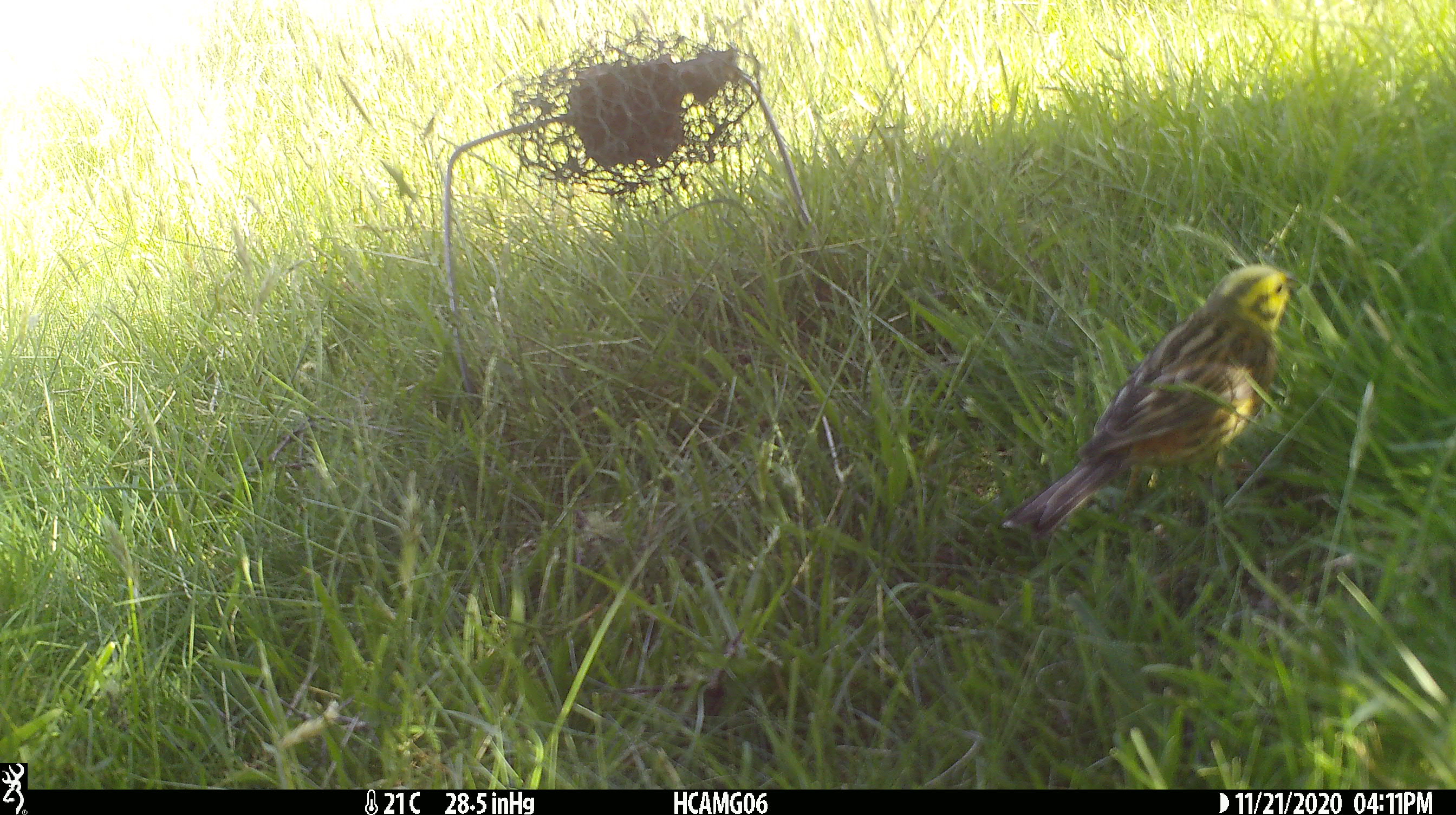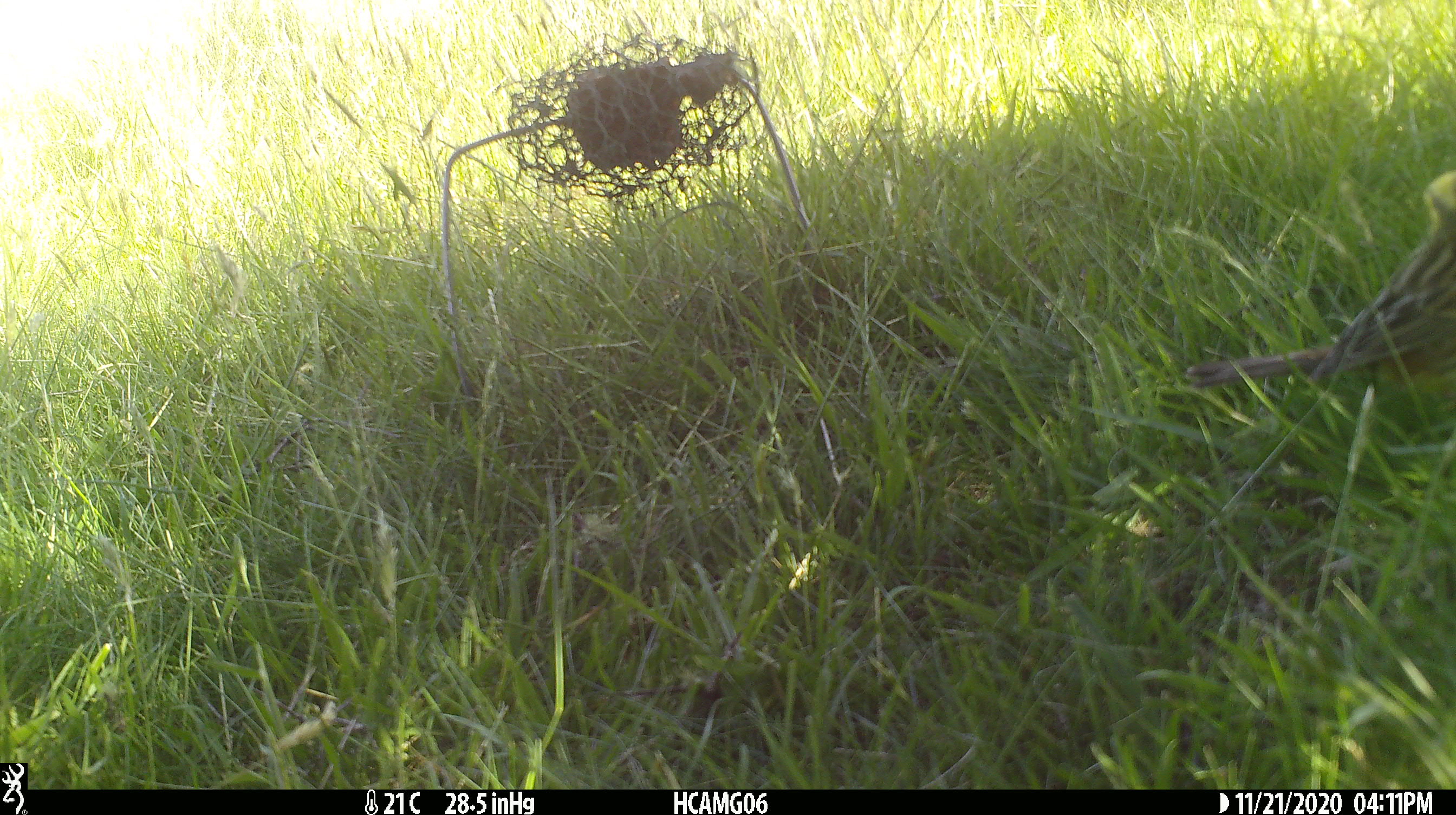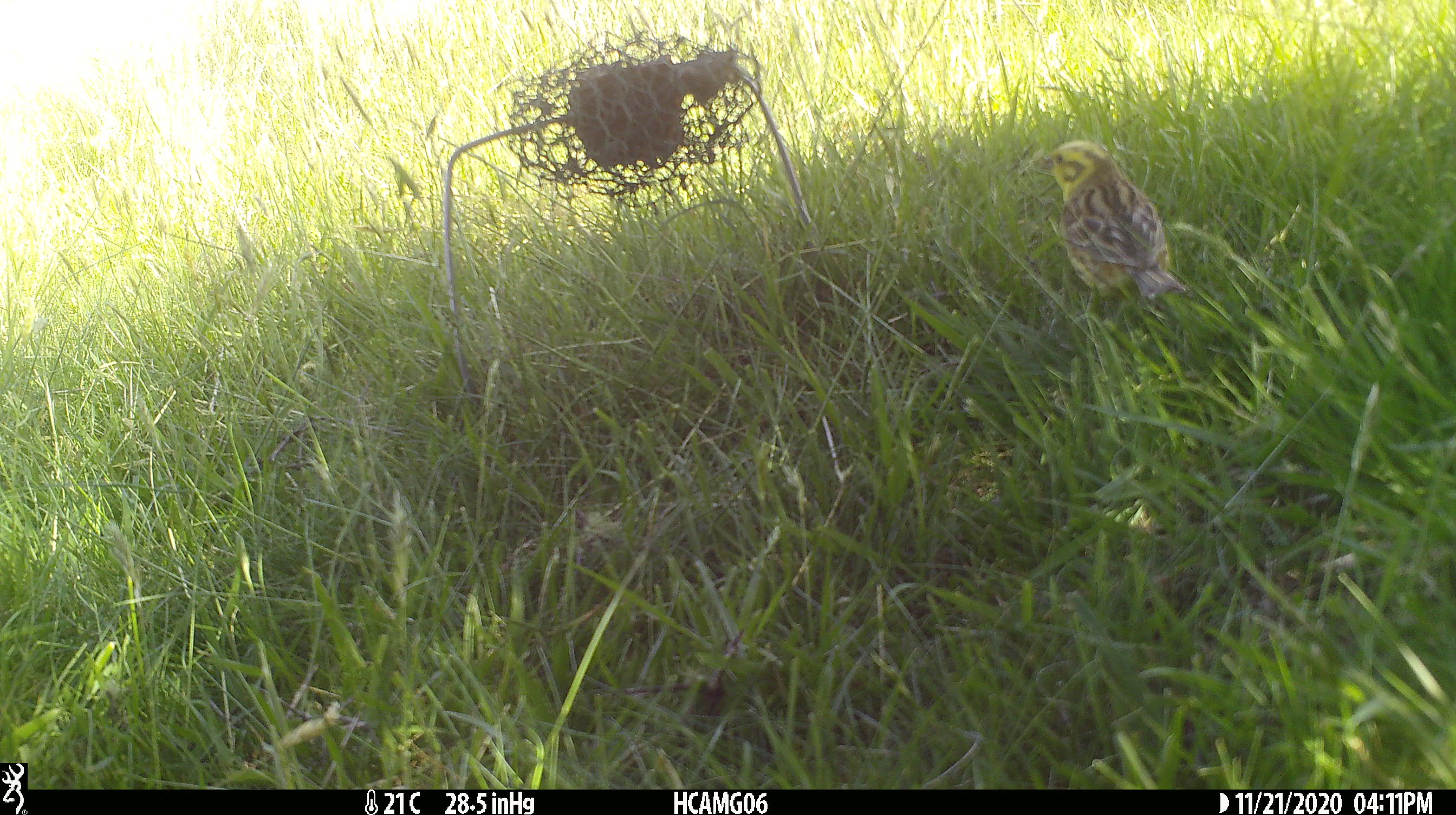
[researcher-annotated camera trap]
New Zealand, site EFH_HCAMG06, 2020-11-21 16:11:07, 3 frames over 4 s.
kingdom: Animalia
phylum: Chordata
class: Aves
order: Passeriformes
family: Emberizidae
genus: Emberiza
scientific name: Emberiza citrinella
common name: yellowhammer